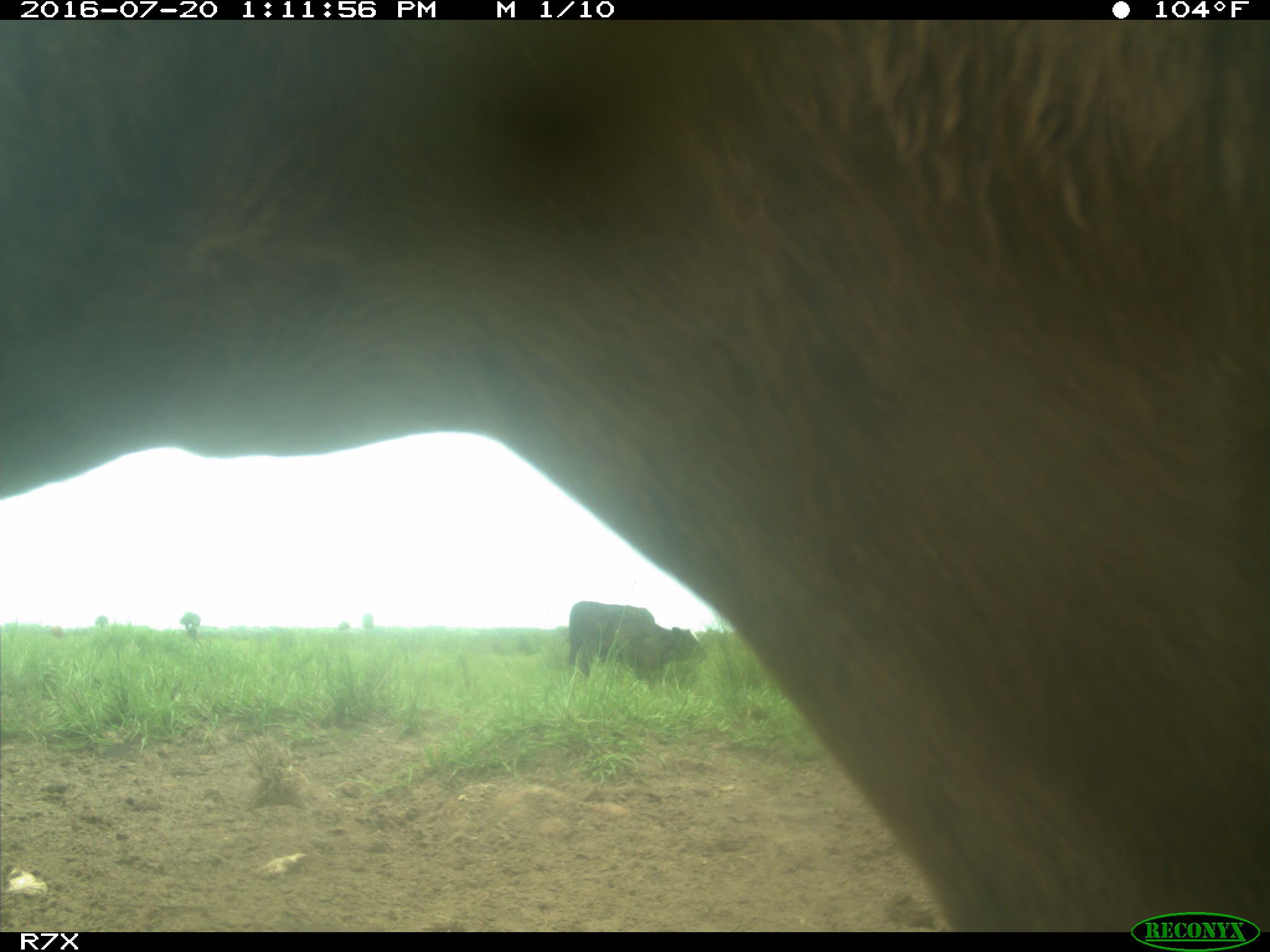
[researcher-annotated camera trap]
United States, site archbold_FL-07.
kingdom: Animalia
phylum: Chordata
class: Mammalia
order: Artiodactyla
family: Bovidae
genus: Bos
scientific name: Bos taurus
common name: domestic cow